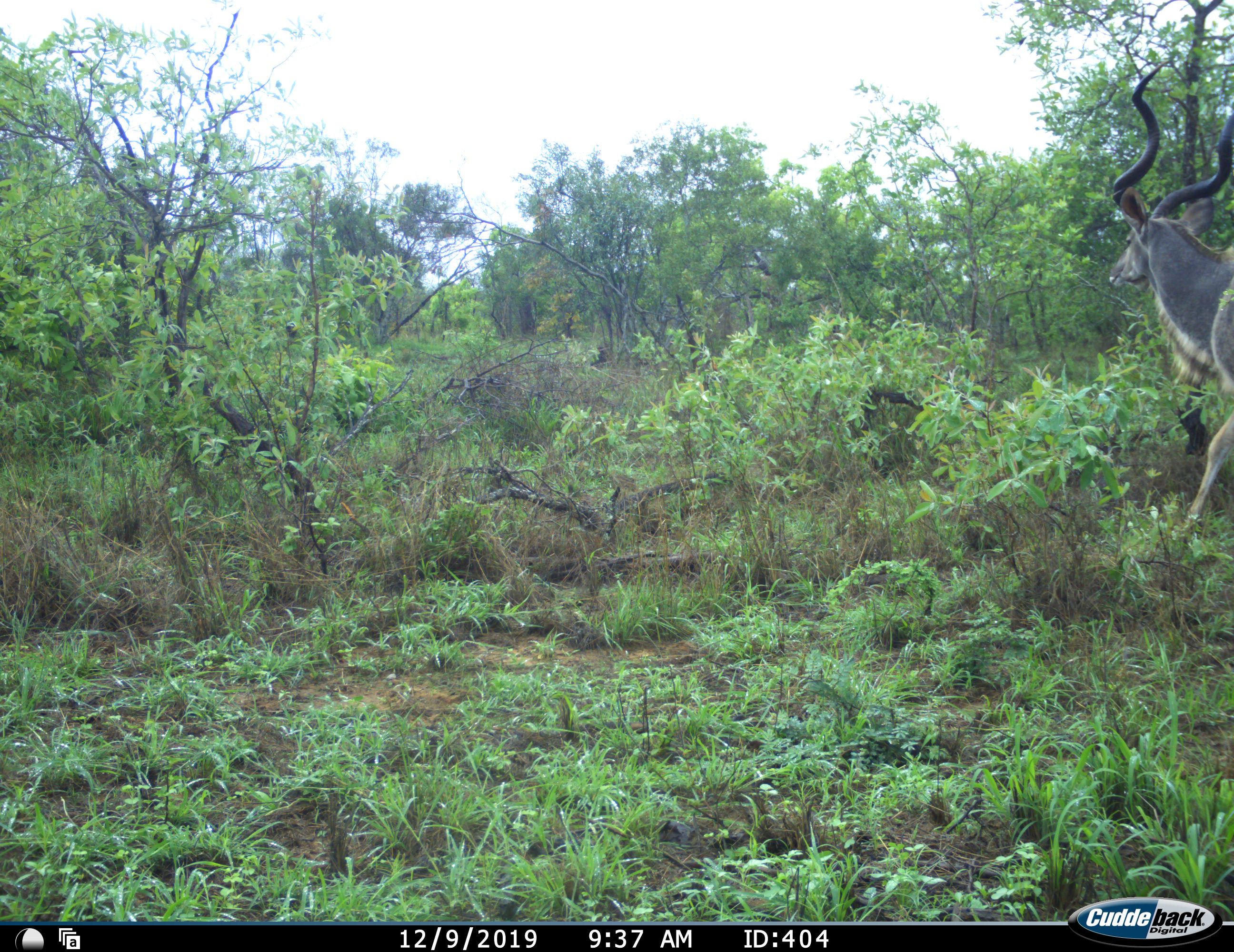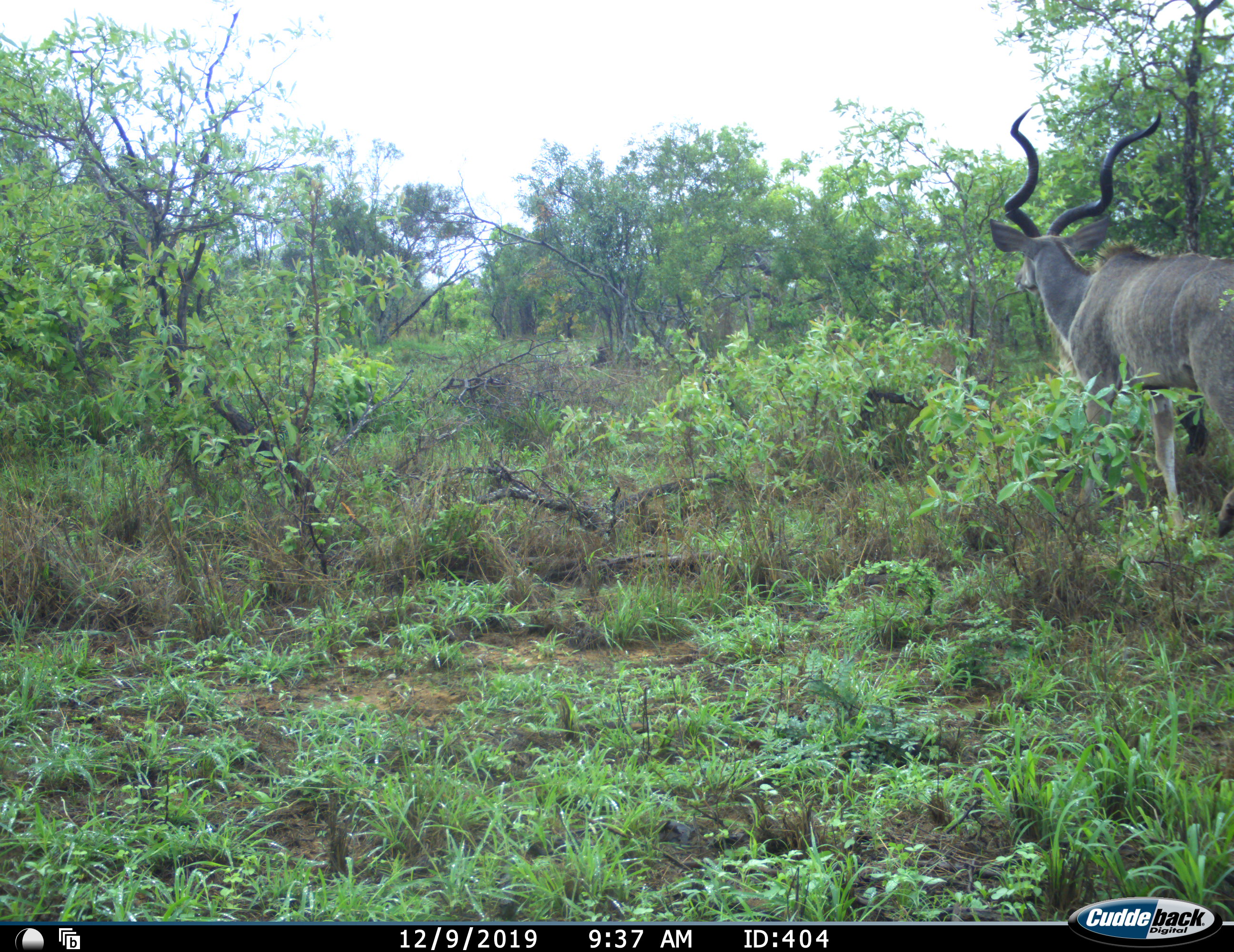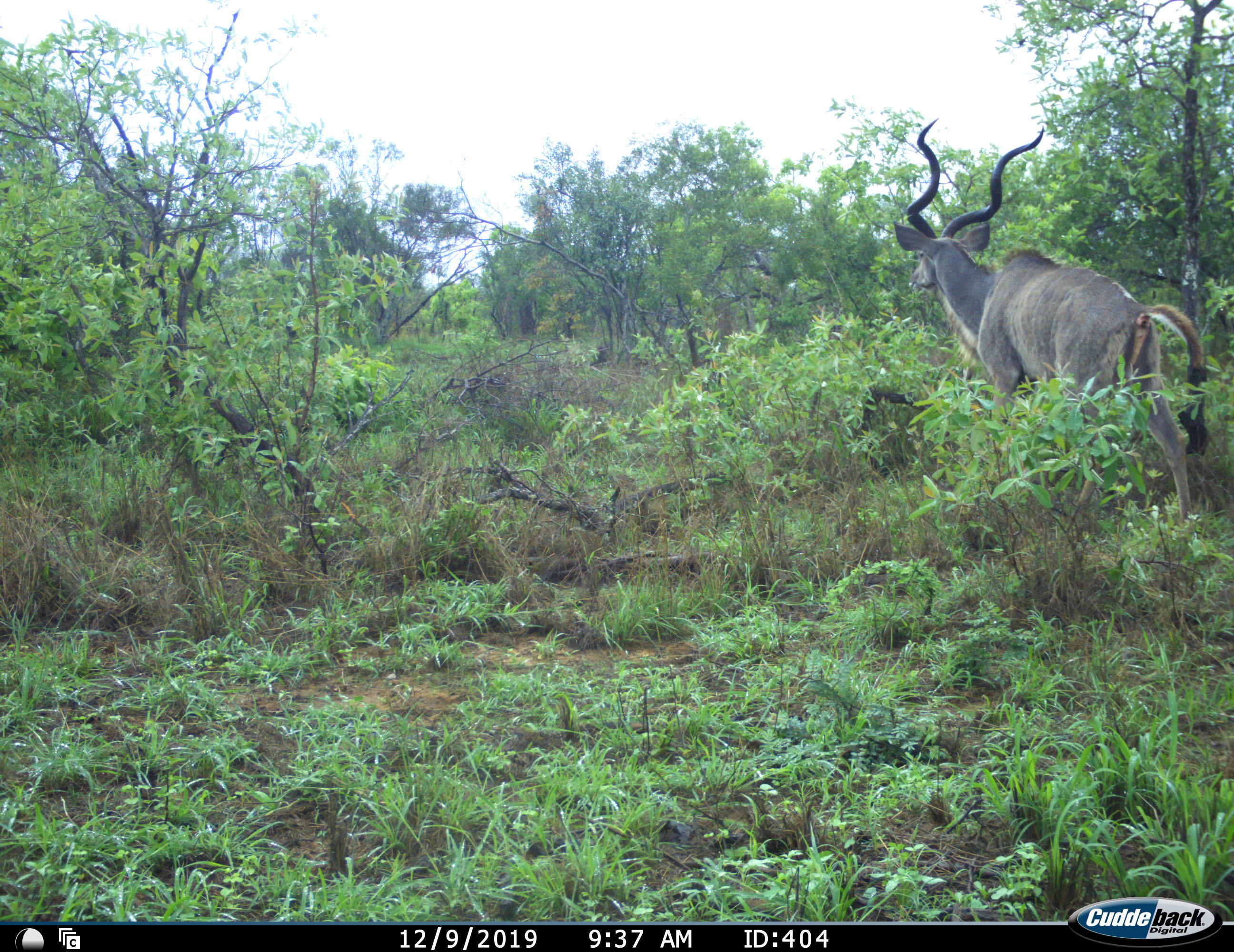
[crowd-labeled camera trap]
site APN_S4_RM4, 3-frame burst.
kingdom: Animalia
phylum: Chordata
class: Mammalia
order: Artiodactyla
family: Bovidae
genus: Tragelaphus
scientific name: Tragelaphus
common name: kudu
Kudu (Tragelaphus), count 1. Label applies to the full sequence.